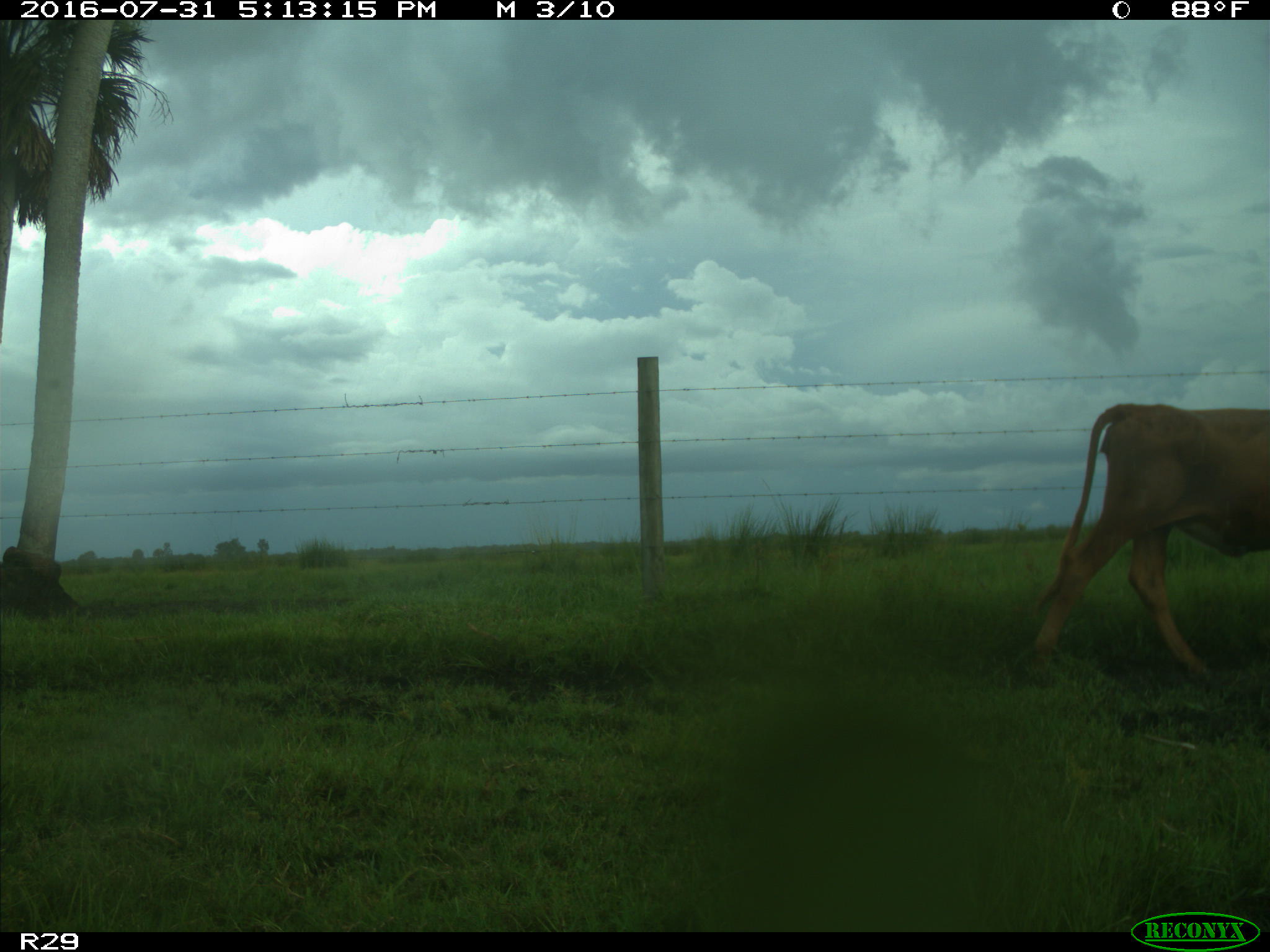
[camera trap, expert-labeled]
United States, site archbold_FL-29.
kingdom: Animalia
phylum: Chordata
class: Mammalia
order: Artiodactyla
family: Bovidae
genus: Bos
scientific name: Bos taurus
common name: domestic cow